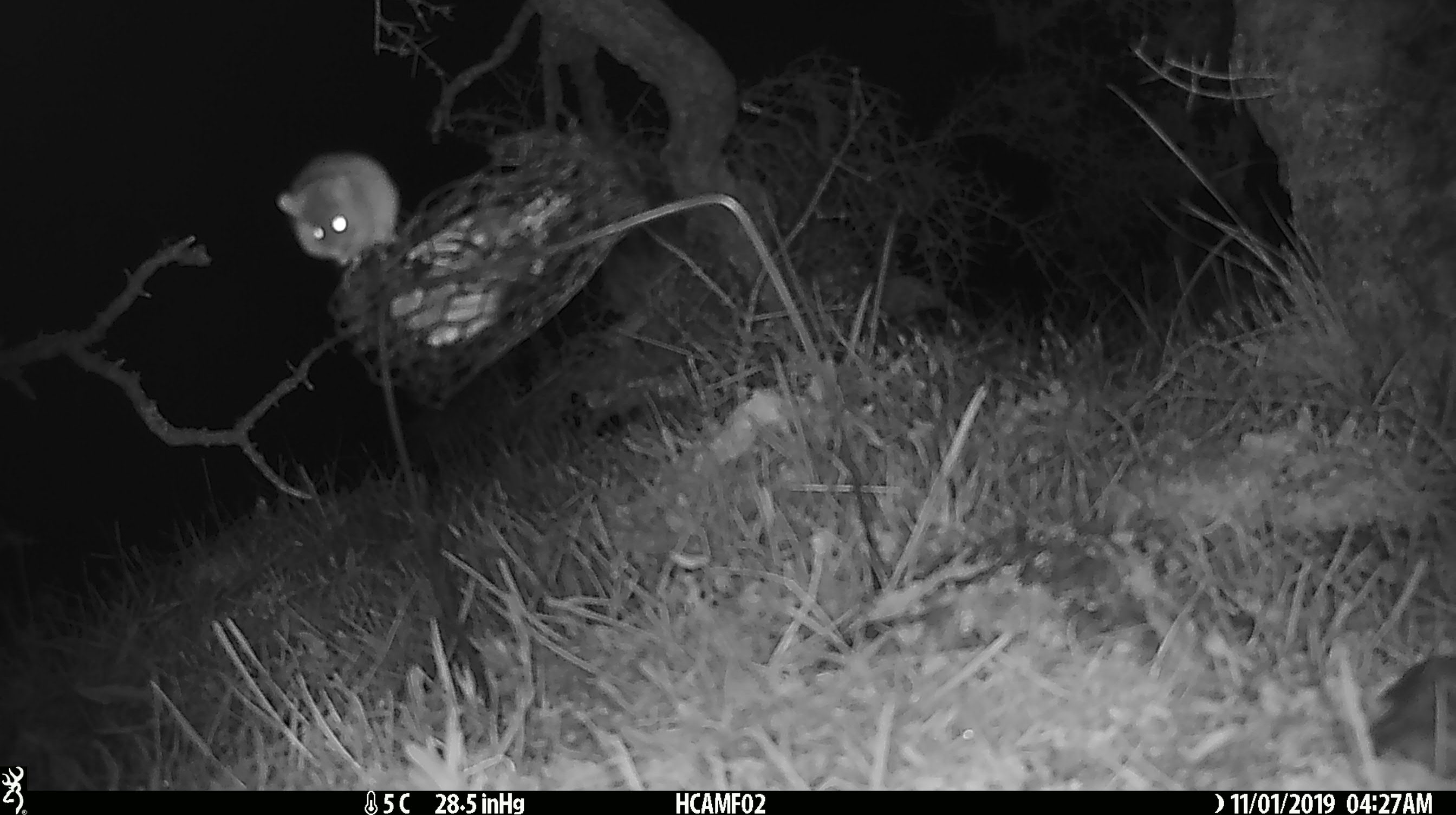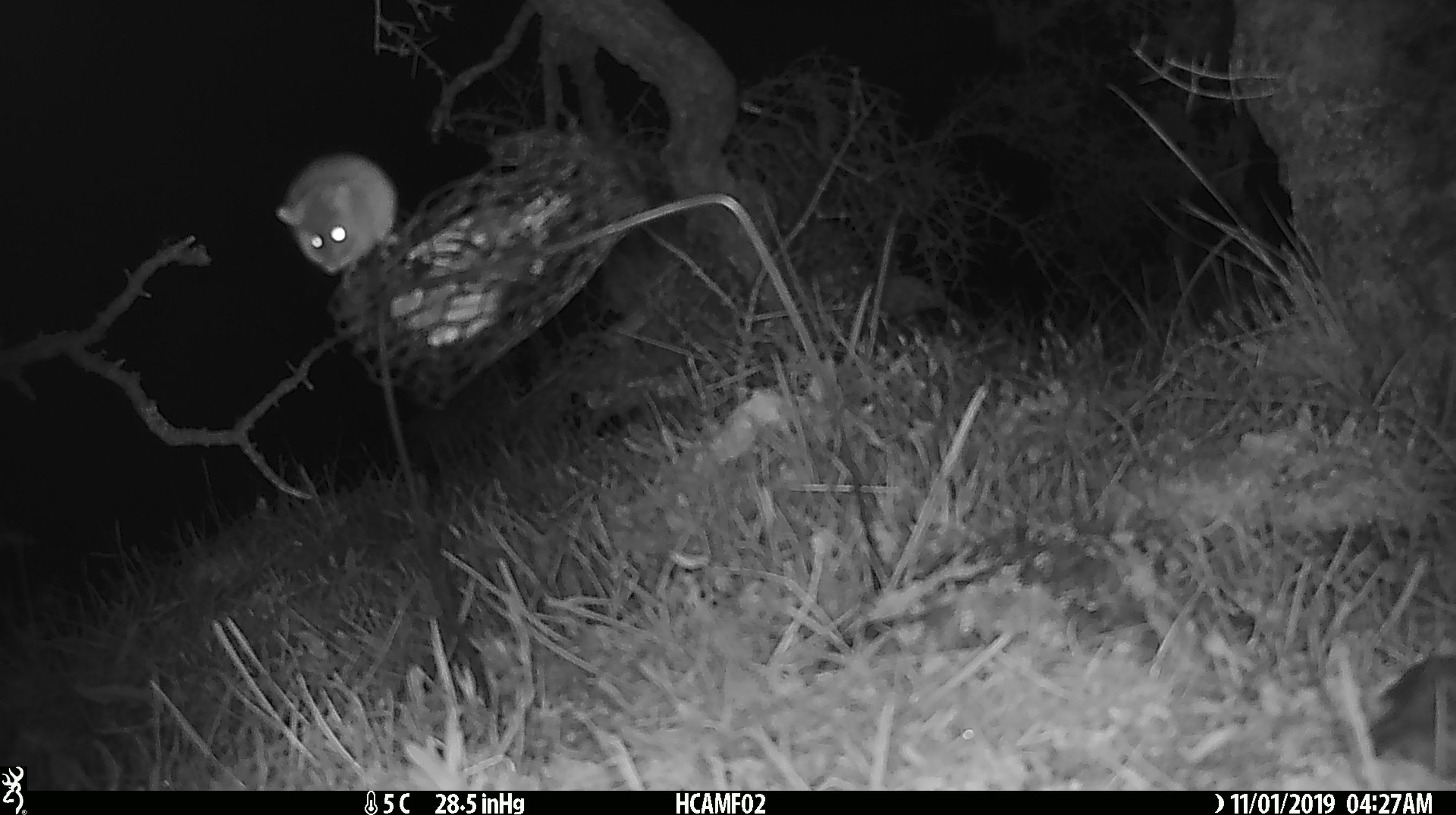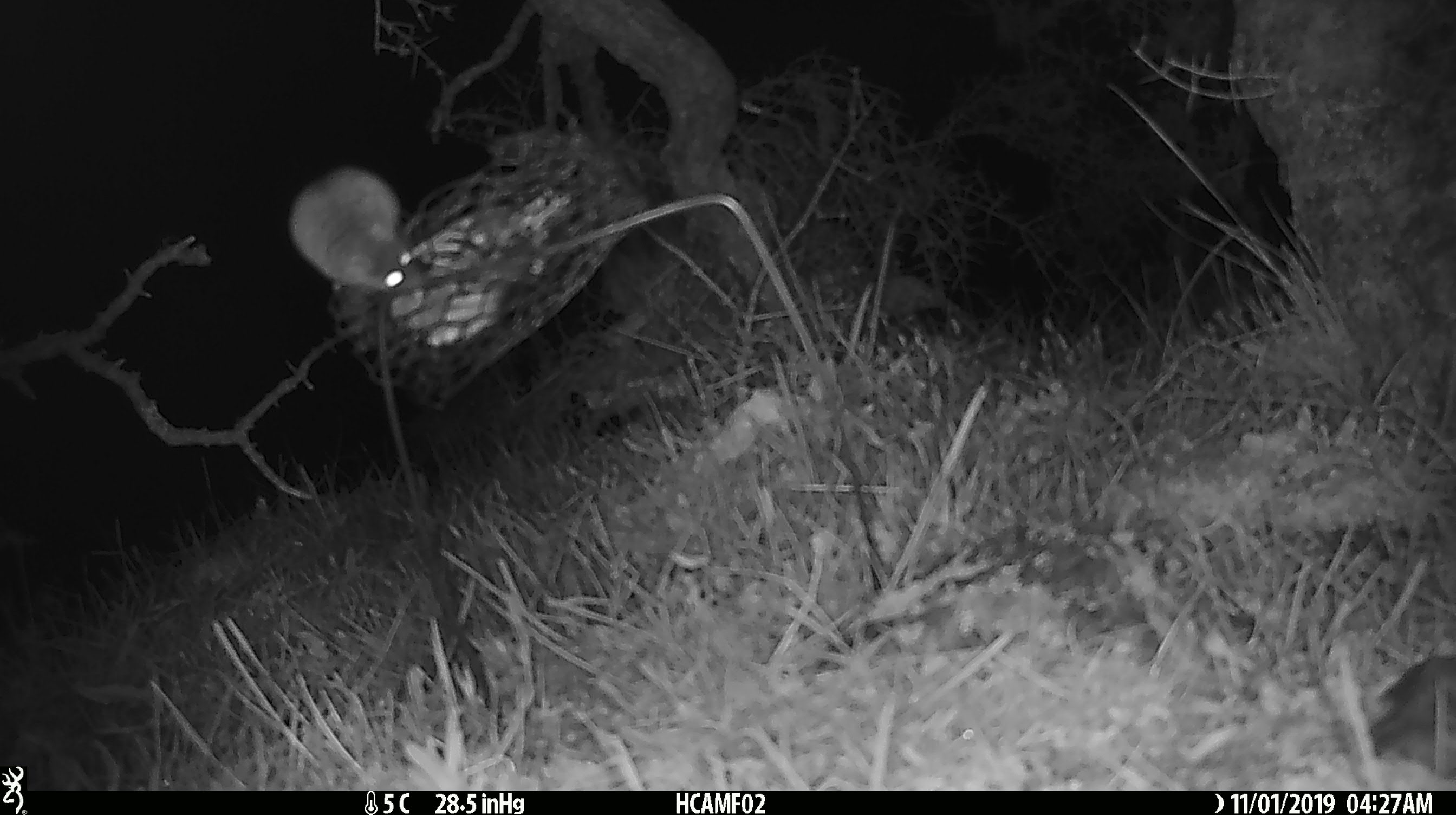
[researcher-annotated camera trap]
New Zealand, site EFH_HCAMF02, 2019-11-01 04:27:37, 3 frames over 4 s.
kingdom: Animalia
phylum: Chordata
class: Mammalia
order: Rodentia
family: Muridae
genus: Mus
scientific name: Mus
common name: mouse